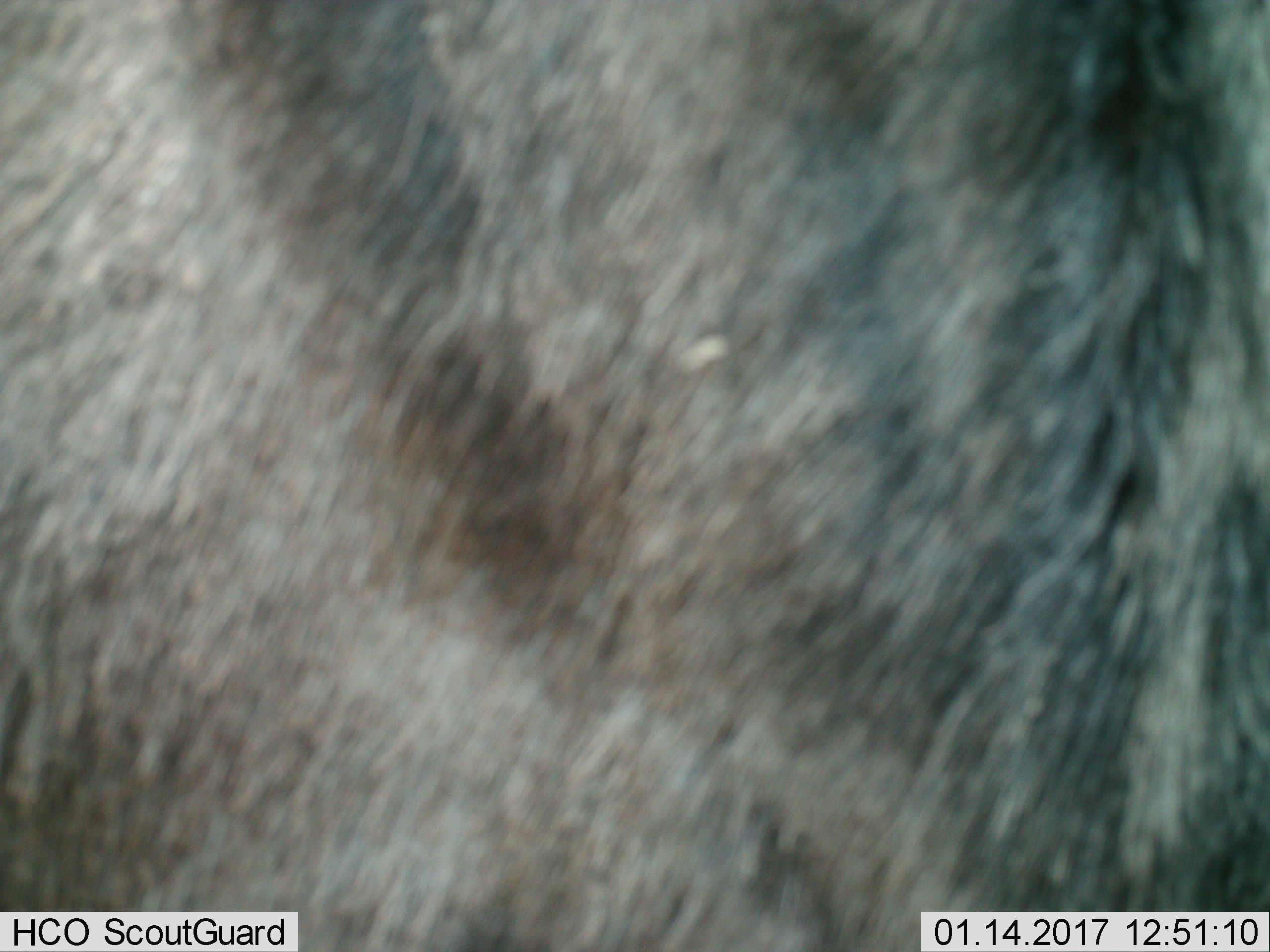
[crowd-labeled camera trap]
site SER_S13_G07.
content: unidentified animal